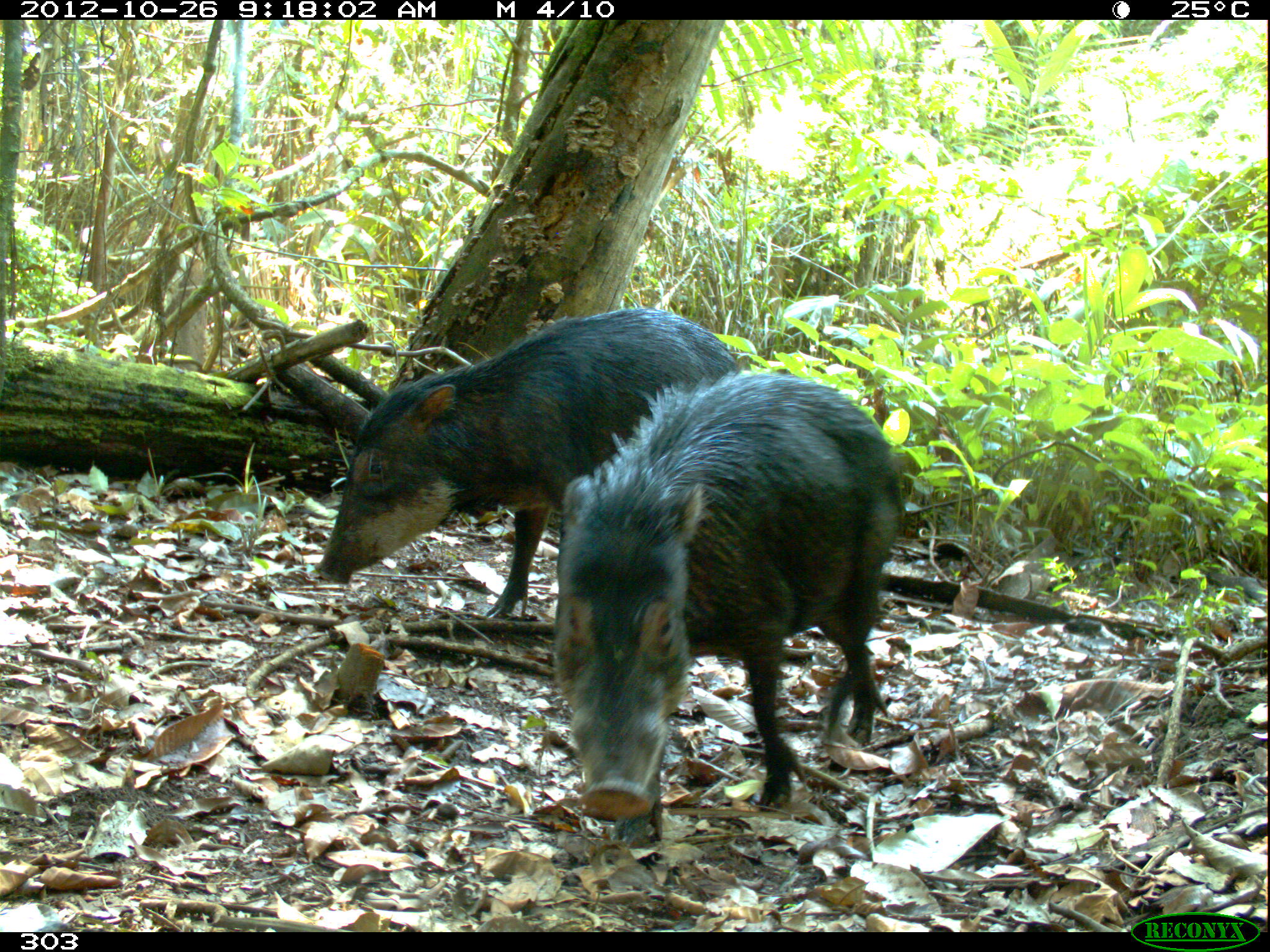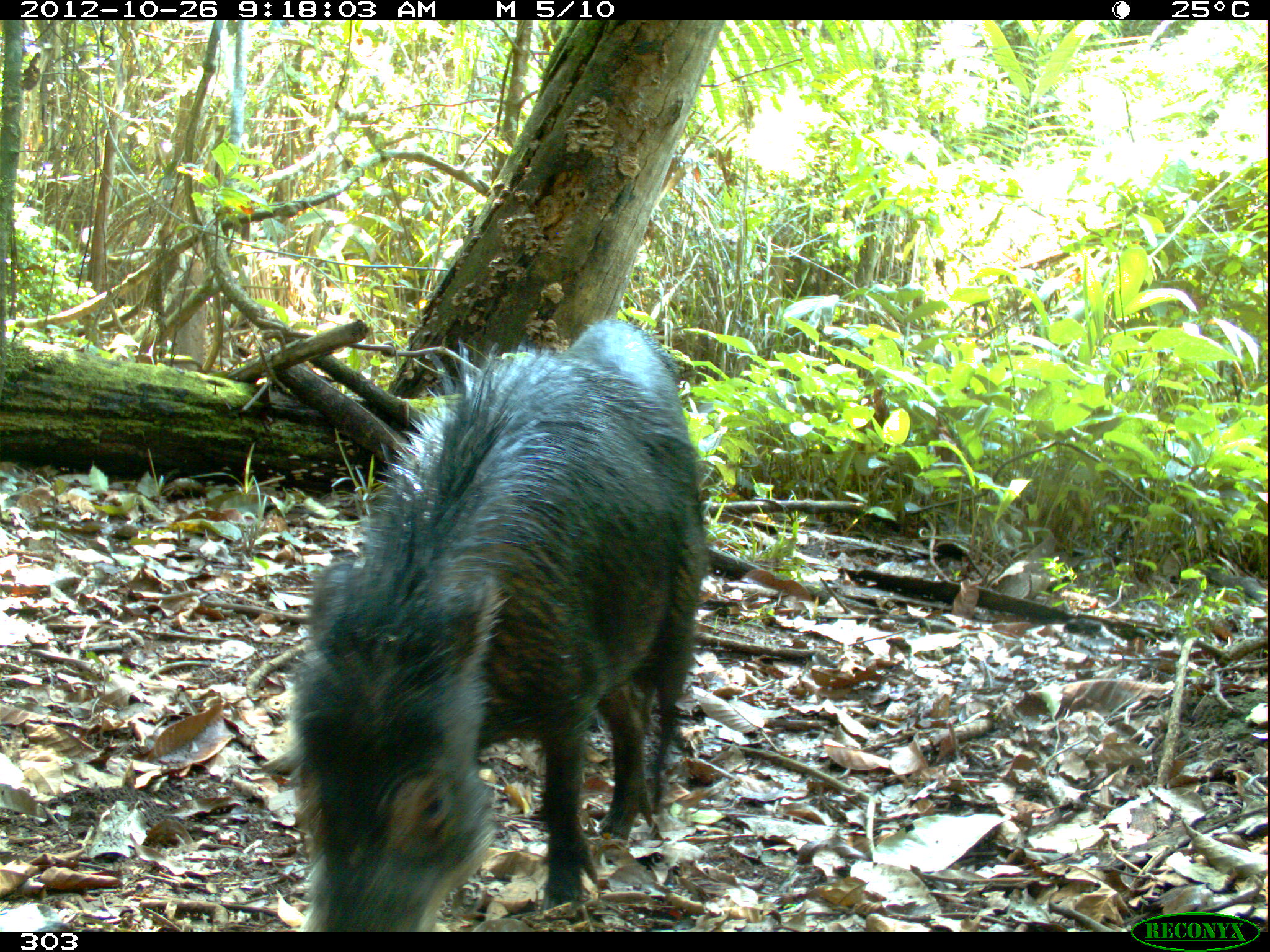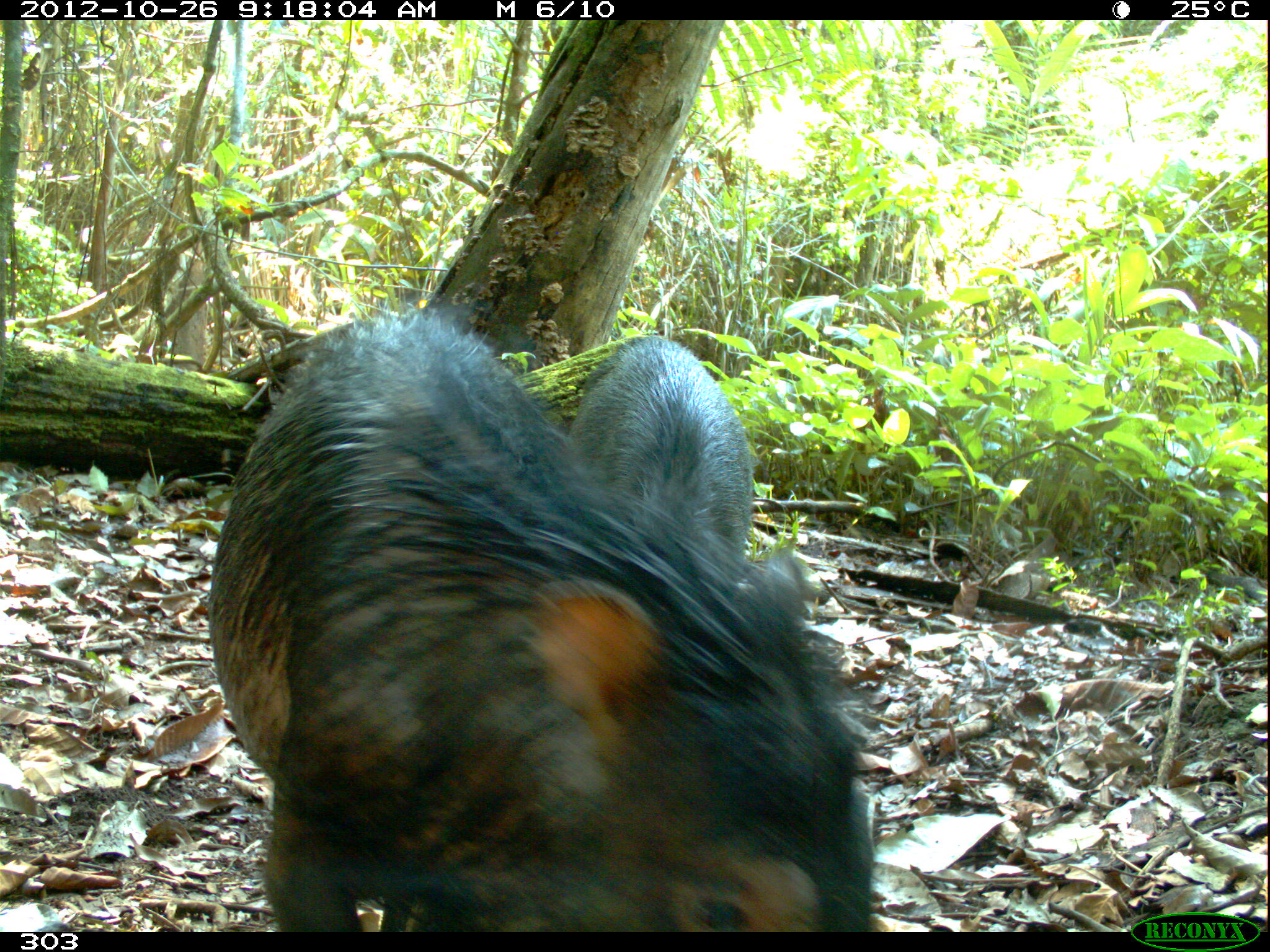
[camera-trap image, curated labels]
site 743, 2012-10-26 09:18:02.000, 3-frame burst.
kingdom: Animalia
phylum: Chordata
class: Mammalia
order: Artiodactyla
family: Tayassuidae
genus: Tayassu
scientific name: Tayassu pecari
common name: white-lipped peccary